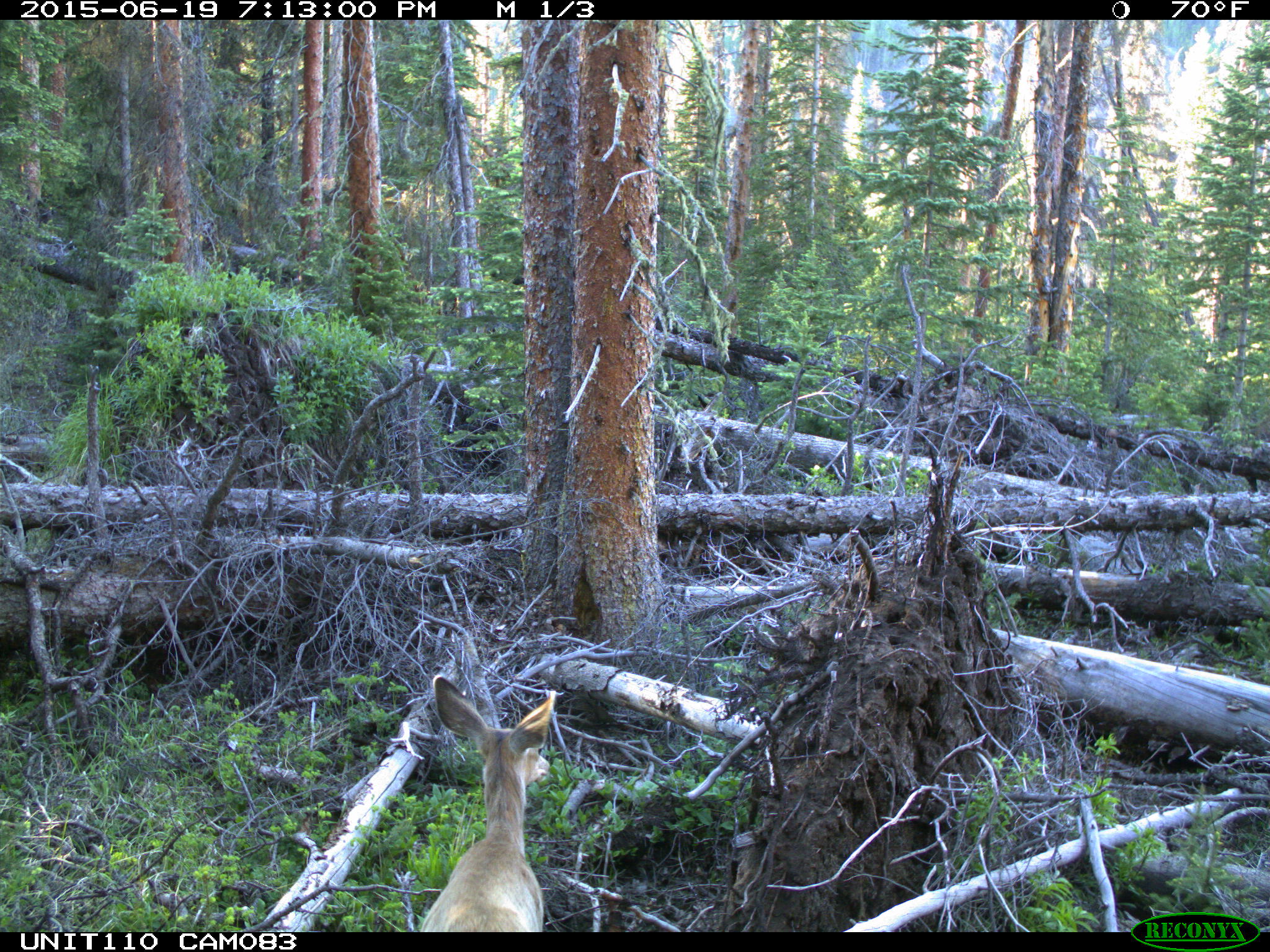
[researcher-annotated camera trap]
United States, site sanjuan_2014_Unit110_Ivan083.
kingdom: Animalia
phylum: Chordata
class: Mammalia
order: Artiodactyla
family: Cervidae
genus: Odocoileus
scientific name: Odocoileus hemionus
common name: mule deer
Odocoileus hemionus (mule deer).